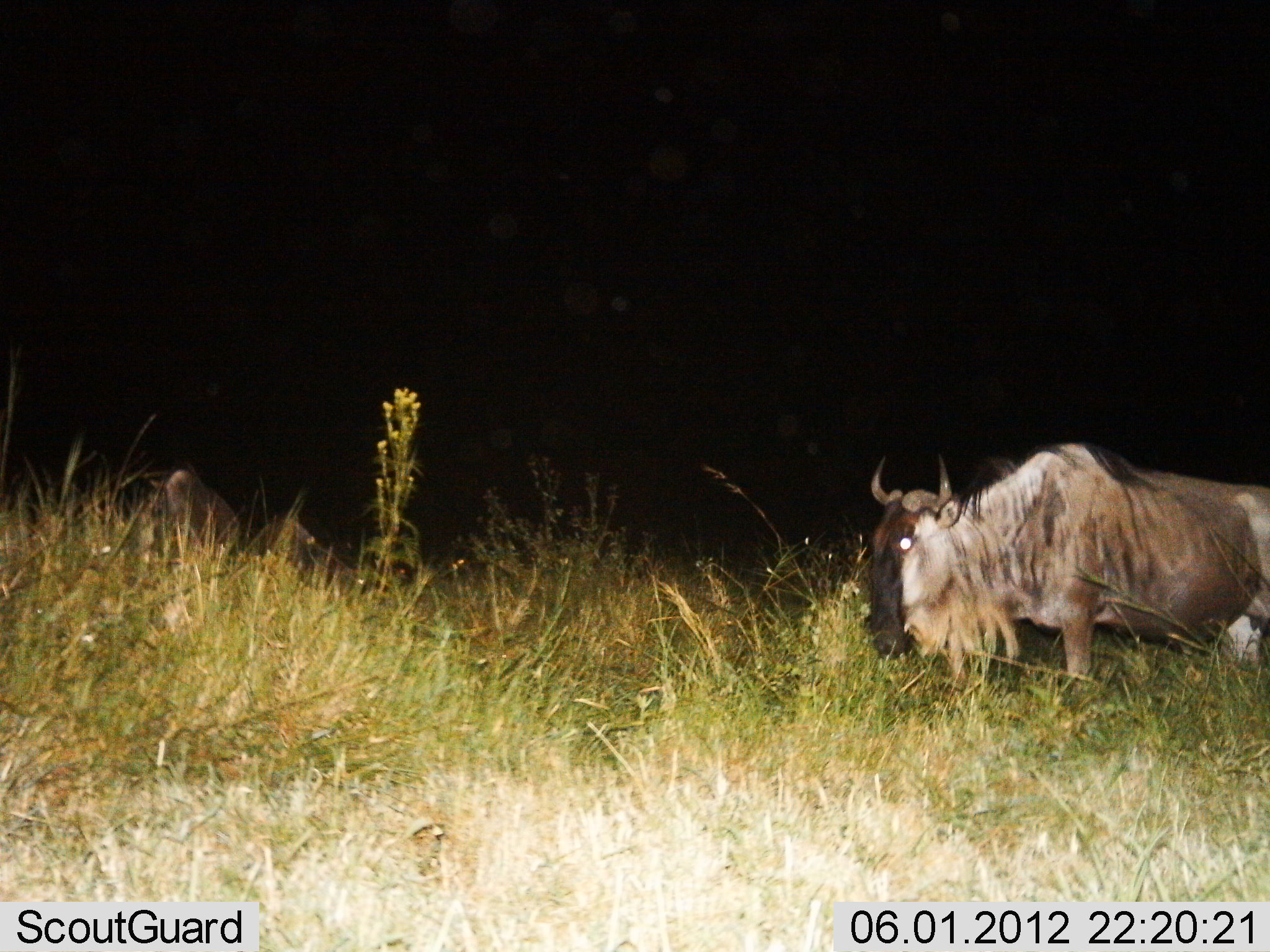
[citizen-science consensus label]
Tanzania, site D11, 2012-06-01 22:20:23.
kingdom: Animalia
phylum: Chordata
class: Mammalia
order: Artiodactyla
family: Bovidae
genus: Connochaetes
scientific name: Connochaetes taurinus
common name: blue wildebeest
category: wildebeest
Wildebeest (blue wildebeest) (Connochaetes taurinus), count 1. Behavior (volunteer vote fractions): standing 100%, resting 30%, moving 0%, interacting 0%. Young present (vote fraction): 0%. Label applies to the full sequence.